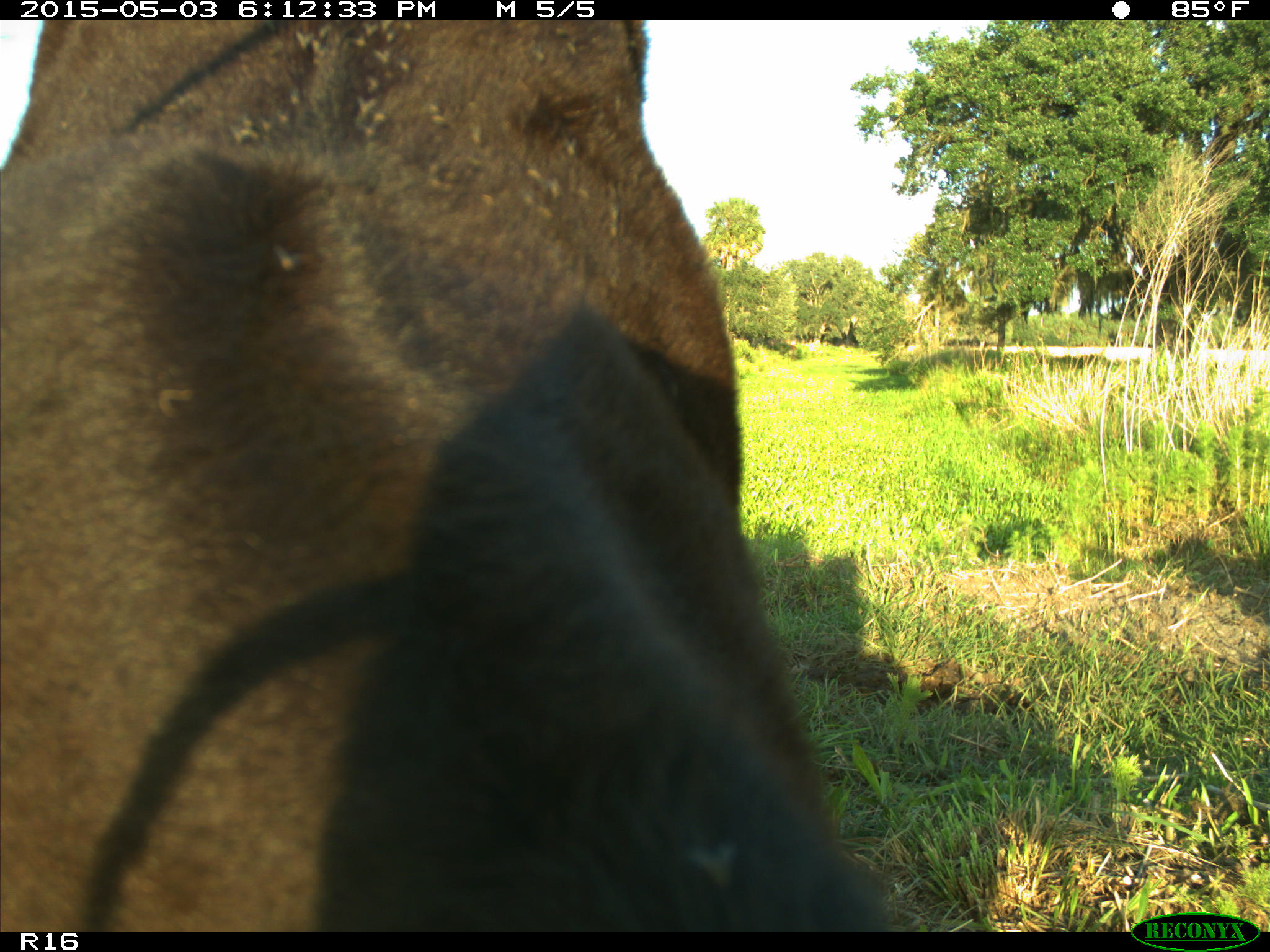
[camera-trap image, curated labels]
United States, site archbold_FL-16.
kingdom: Animalia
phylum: Chordata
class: Mammalia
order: Artiodactyla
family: Bovidae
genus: Bos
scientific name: Bos taurus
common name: domestic cow